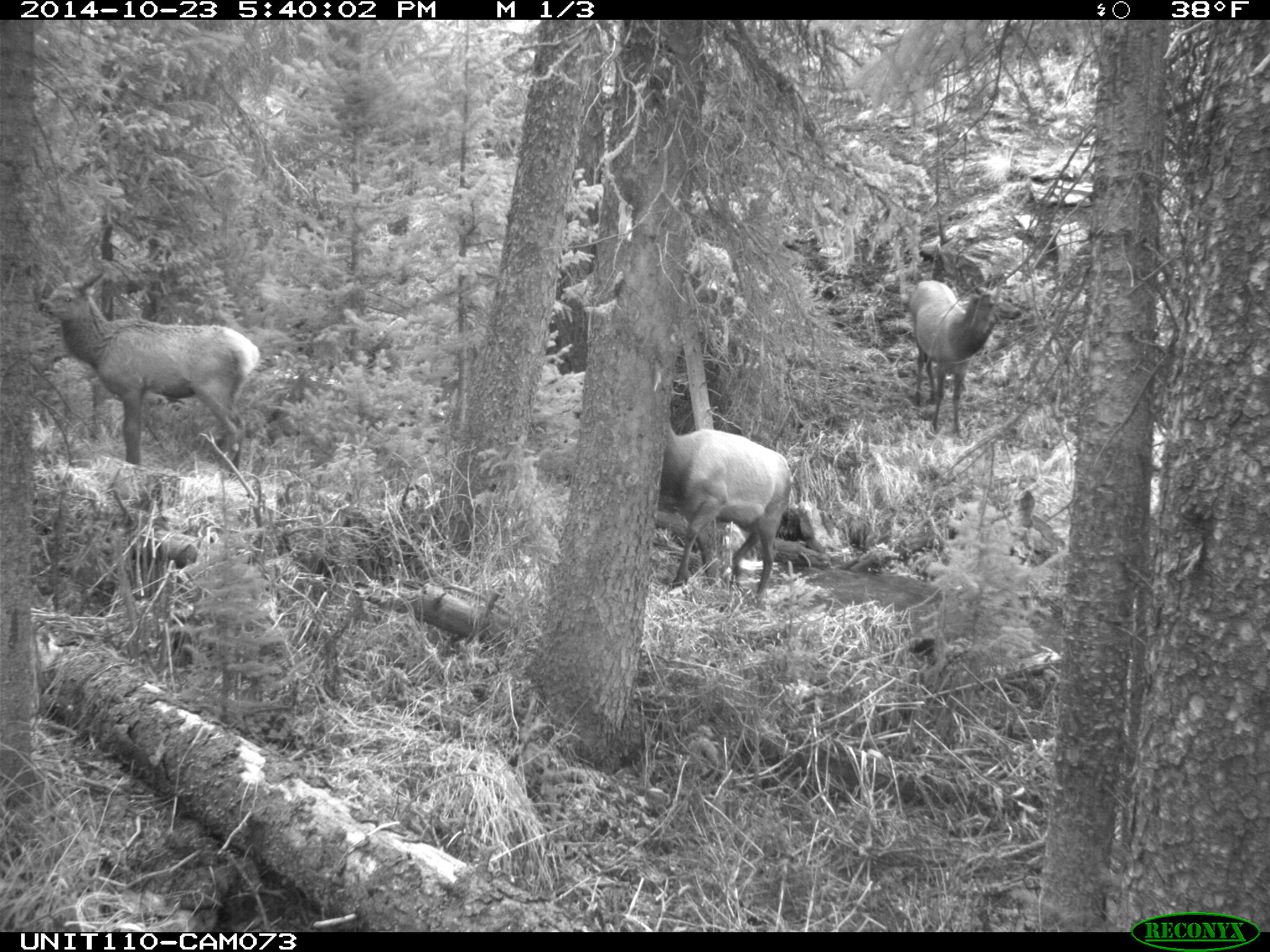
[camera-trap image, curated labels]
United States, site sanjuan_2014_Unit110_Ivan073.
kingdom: Animalia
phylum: Chordata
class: Mammalia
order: Artiodactyla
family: Cervidae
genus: Cervus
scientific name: Cervus elaphus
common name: red deer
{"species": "Cervus elaphus (red deer)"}